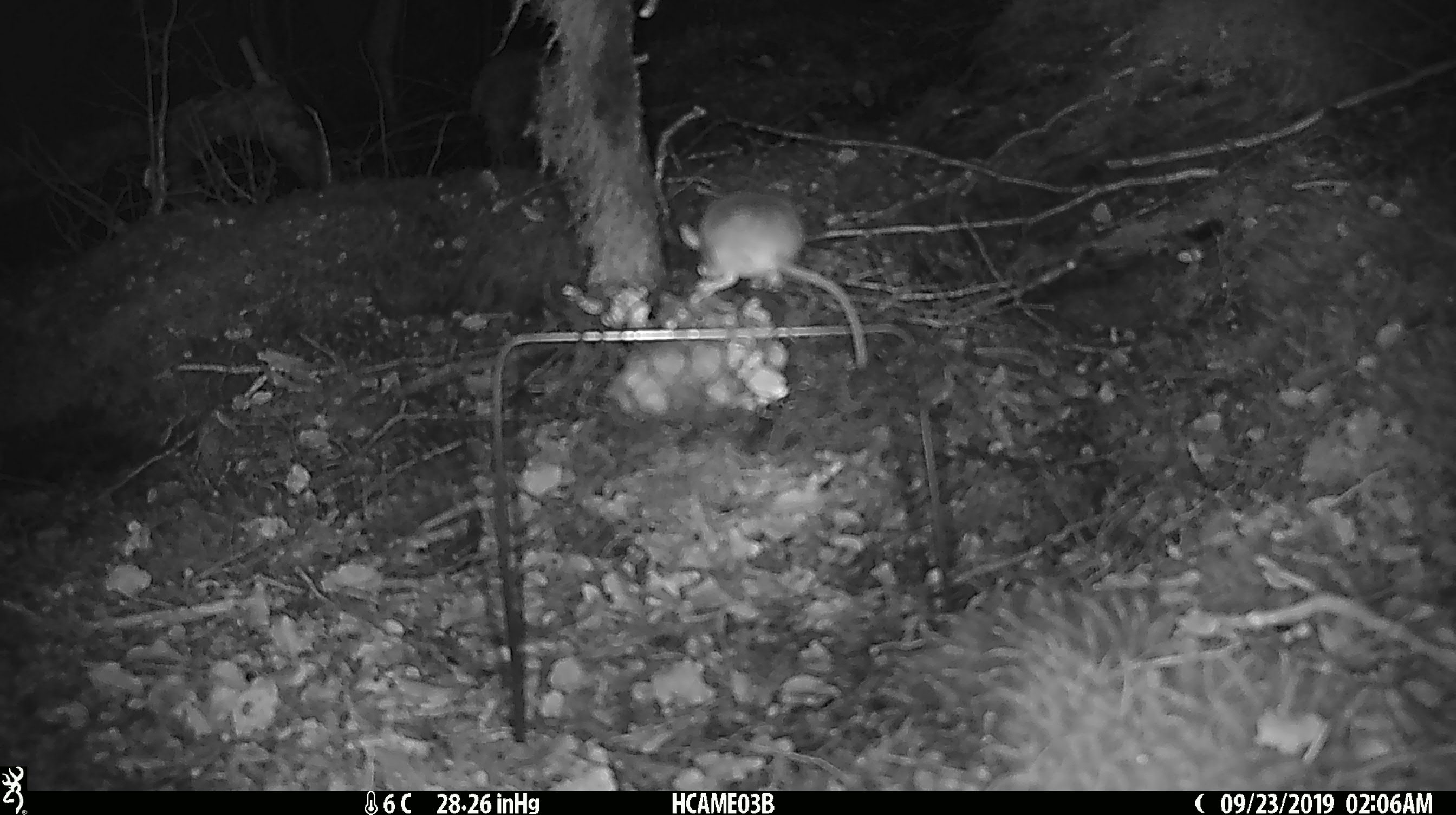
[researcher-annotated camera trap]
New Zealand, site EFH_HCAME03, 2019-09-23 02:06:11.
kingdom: Animalia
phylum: Chordata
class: Mammalia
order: Rodentia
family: Muridae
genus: Mus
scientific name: Mus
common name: mouse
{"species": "mouse (Mus)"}